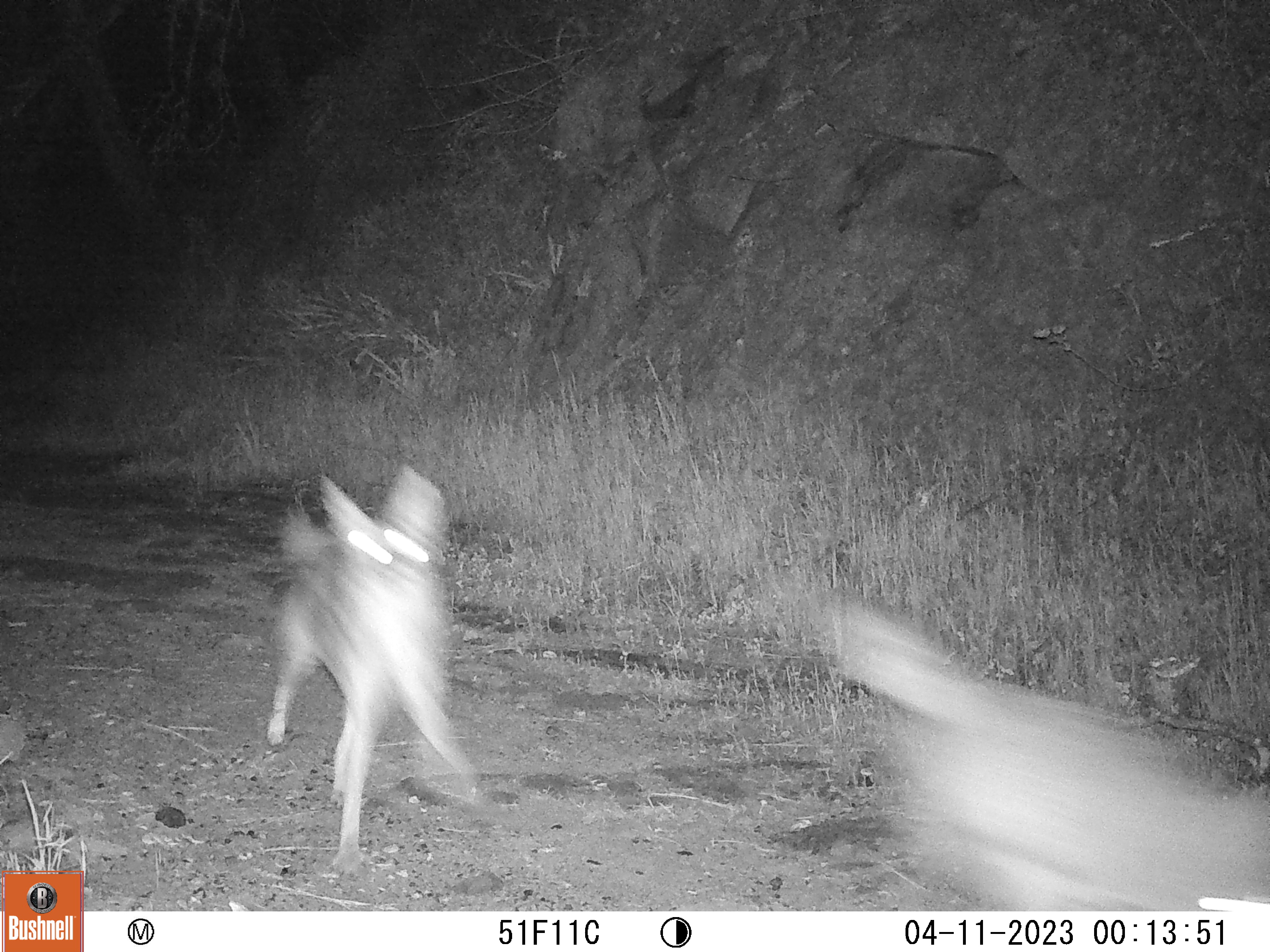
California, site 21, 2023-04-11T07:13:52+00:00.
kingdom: Animalia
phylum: Chordata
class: Mammalia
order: Carnivora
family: Canidae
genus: Canis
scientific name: Canis latrans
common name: coyote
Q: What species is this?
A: Coyote (Canis latrans).